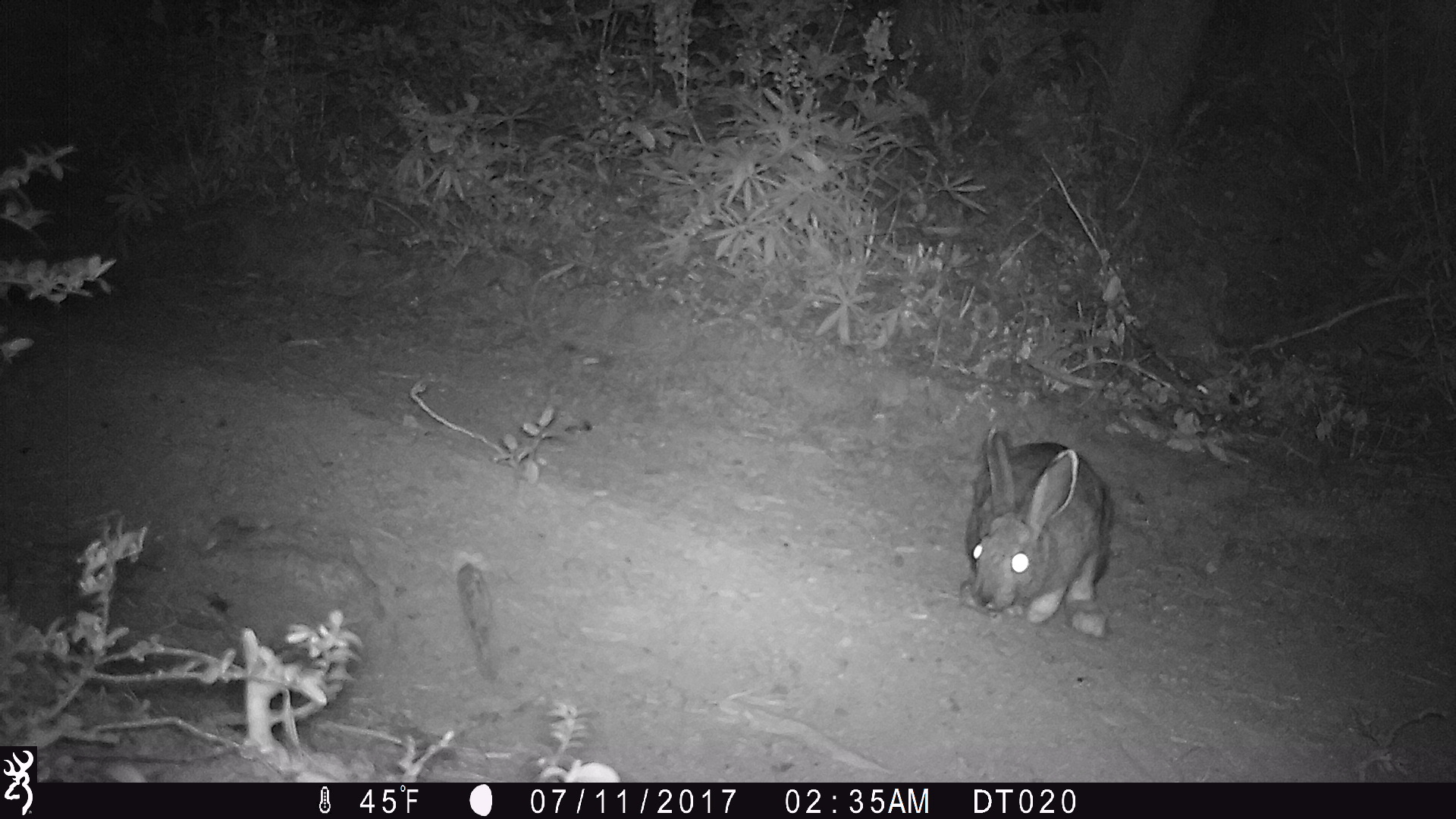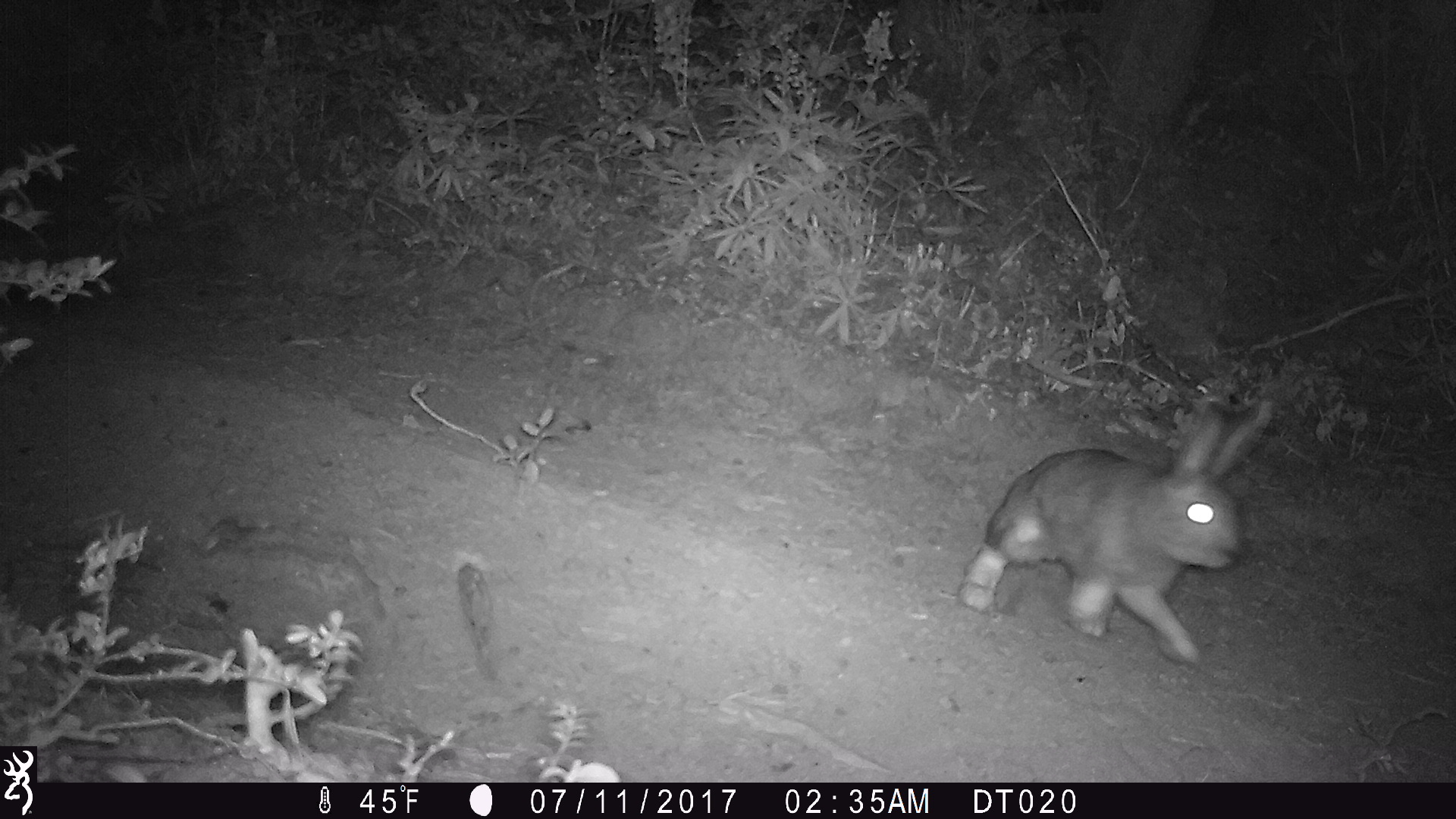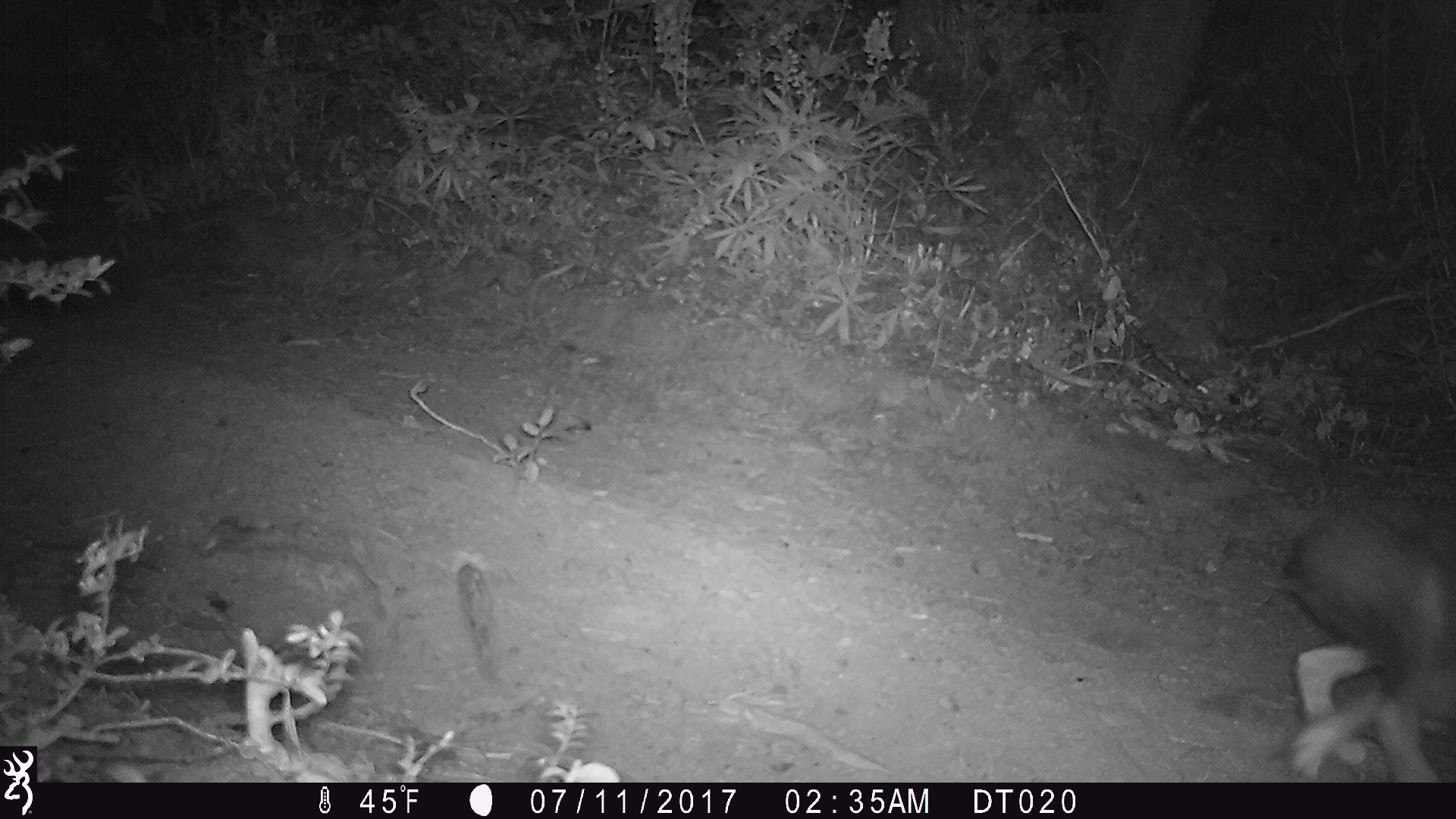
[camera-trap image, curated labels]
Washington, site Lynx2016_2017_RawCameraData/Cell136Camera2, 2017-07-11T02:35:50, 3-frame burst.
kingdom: Animalia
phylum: Chordata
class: Mammalia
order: Lagomorpha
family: Leporidae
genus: Lepus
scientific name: Lepus americanus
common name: snowshoe hare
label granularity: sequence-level